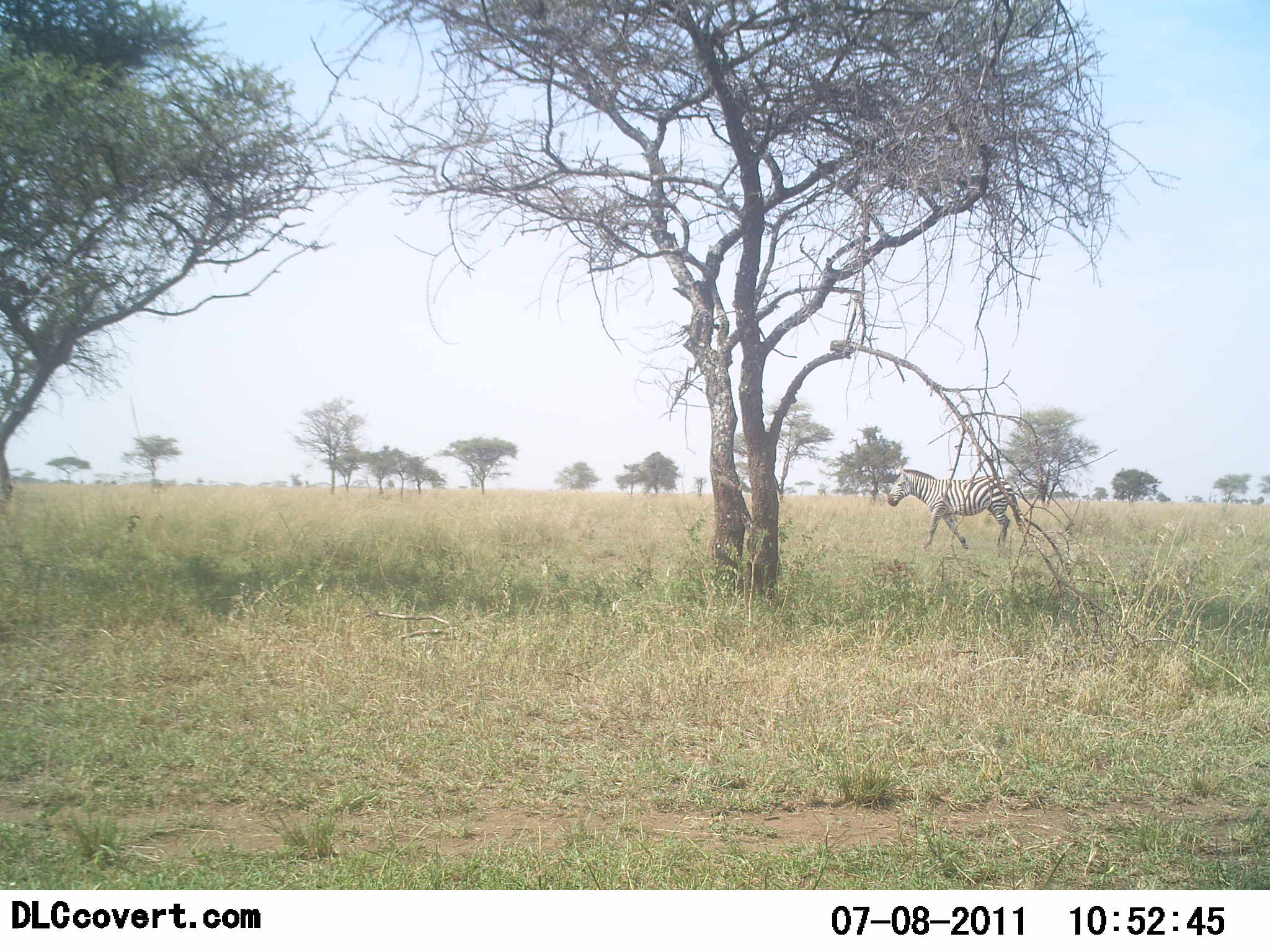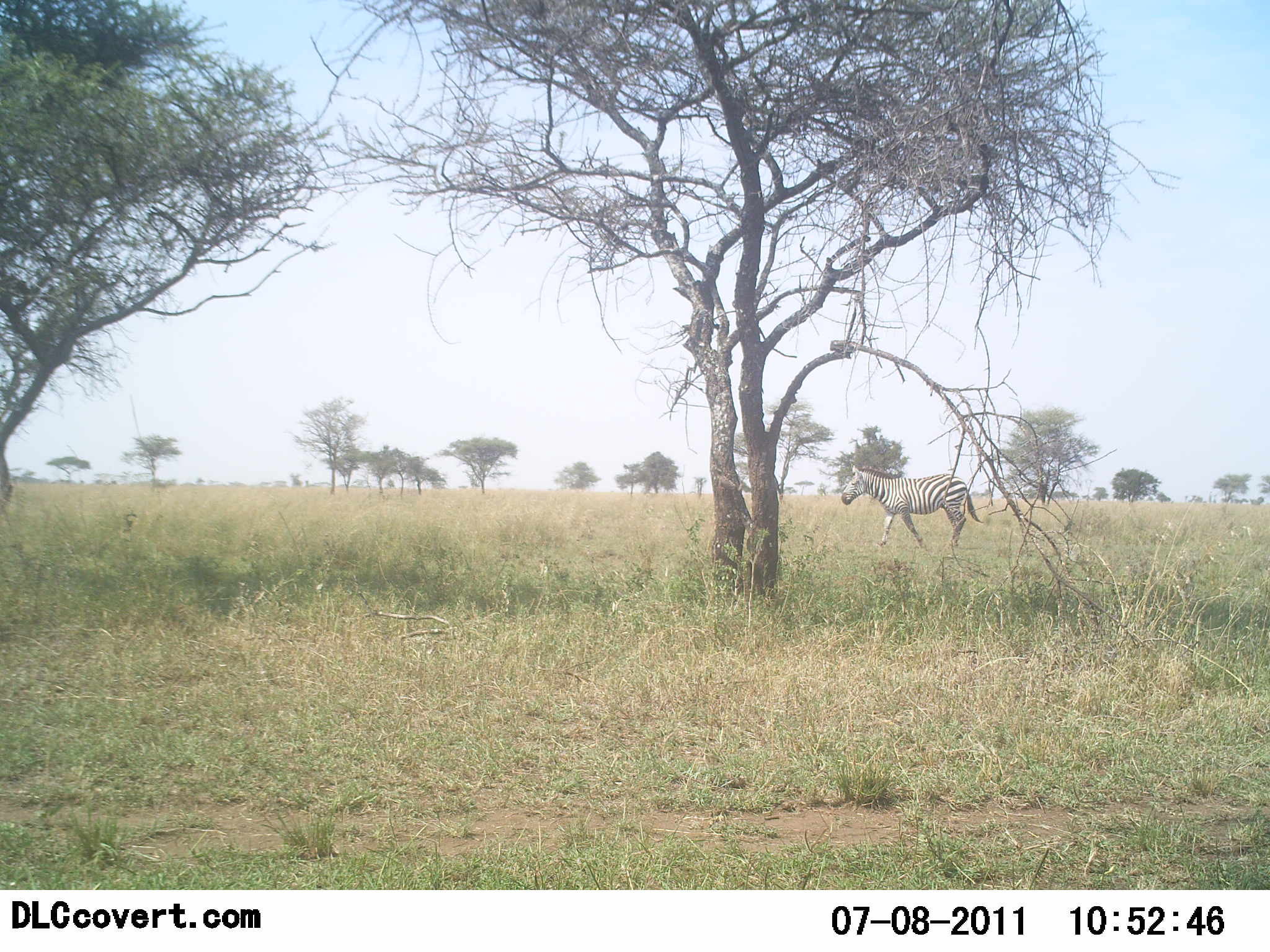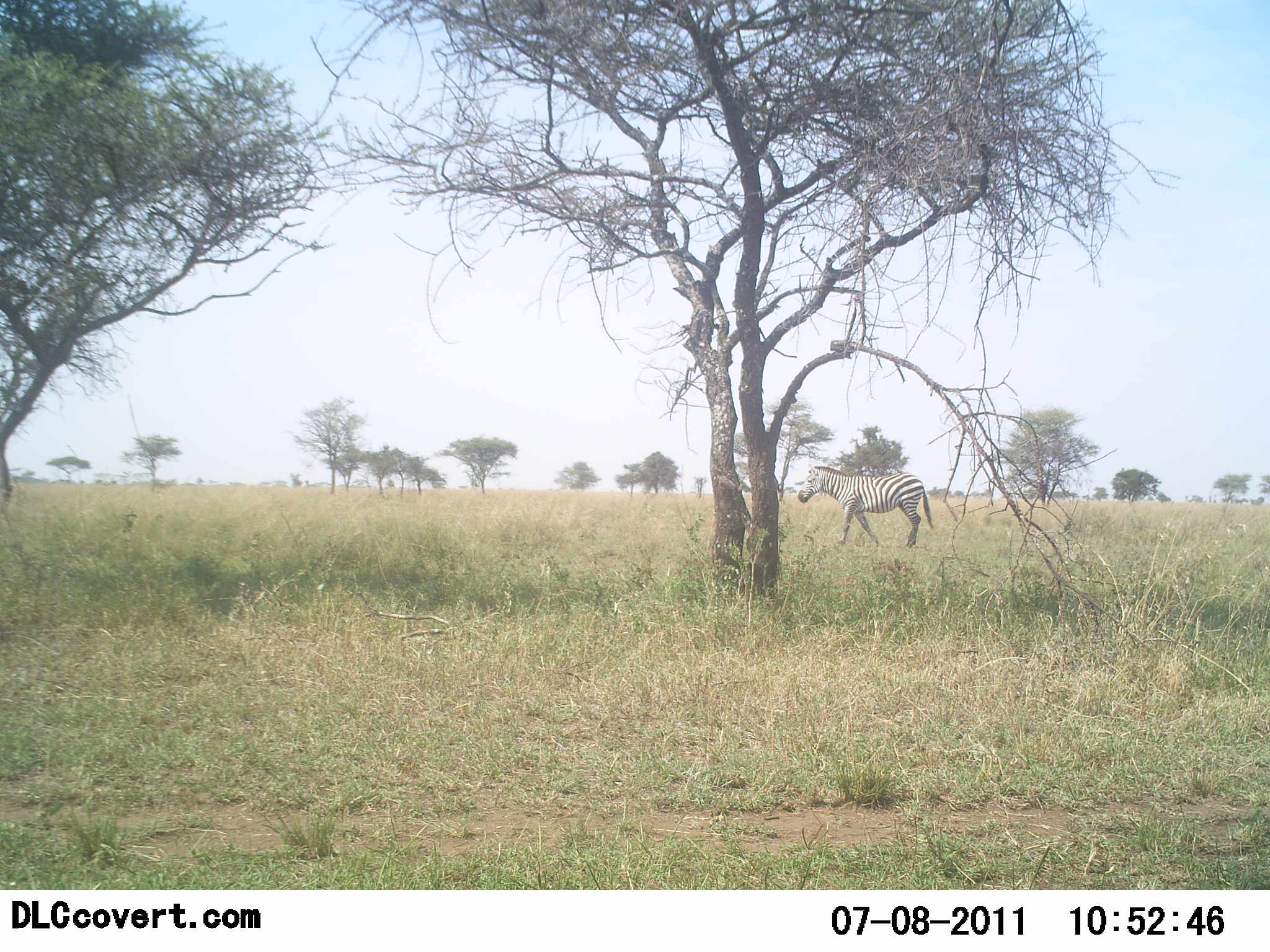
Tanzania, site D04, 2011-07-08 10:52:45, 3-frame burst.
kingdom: Animalia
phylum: Chordata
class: Mammalia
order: Perissodactyla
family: Equidae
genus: Equus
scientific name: Equus quagga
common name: plains zebra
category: zebra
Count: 1.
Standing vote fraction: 0%.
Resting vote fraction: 0%.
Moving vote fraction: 100%.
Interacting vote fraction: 0%.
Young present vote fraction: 0%.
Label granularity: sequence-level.